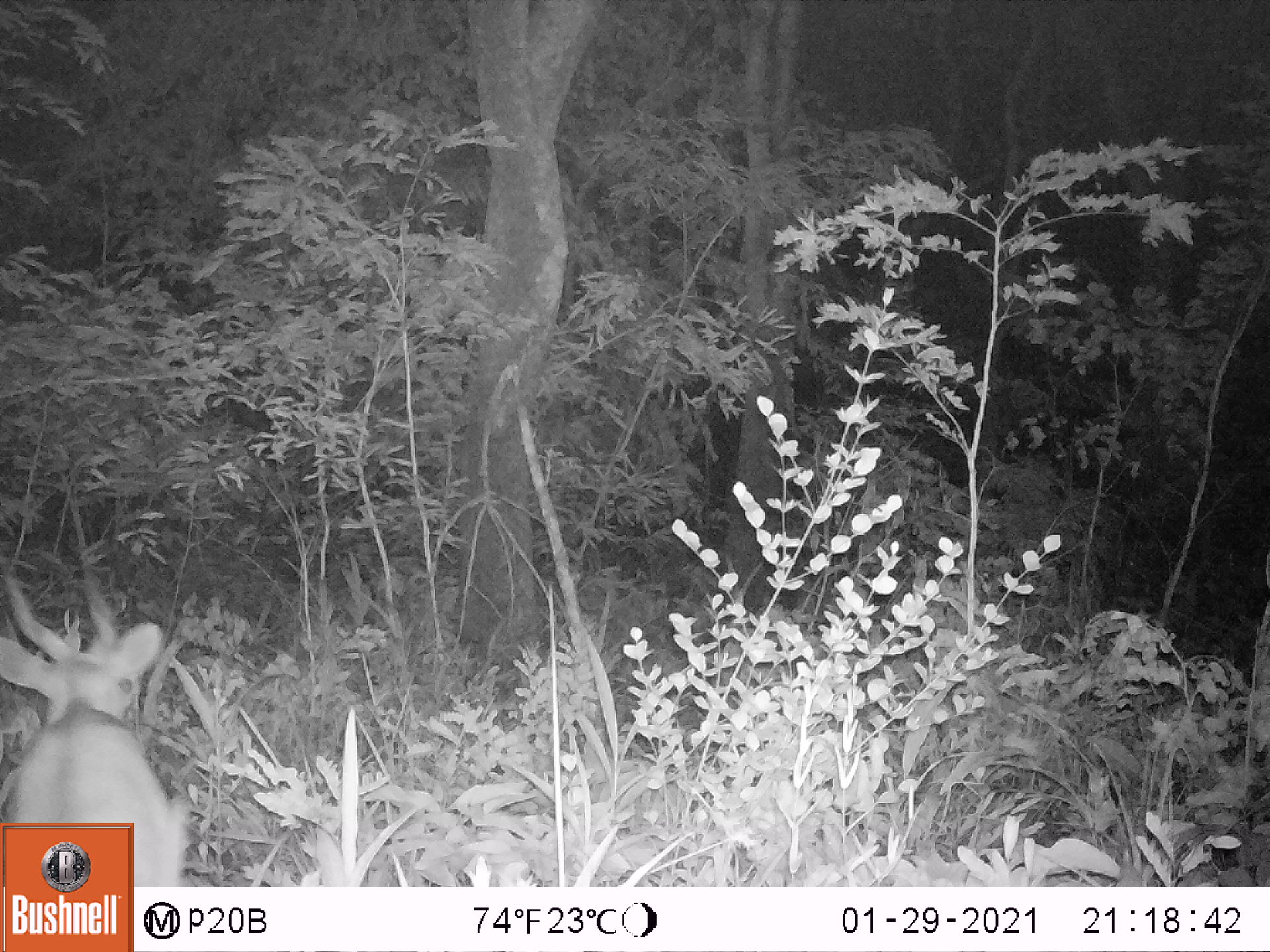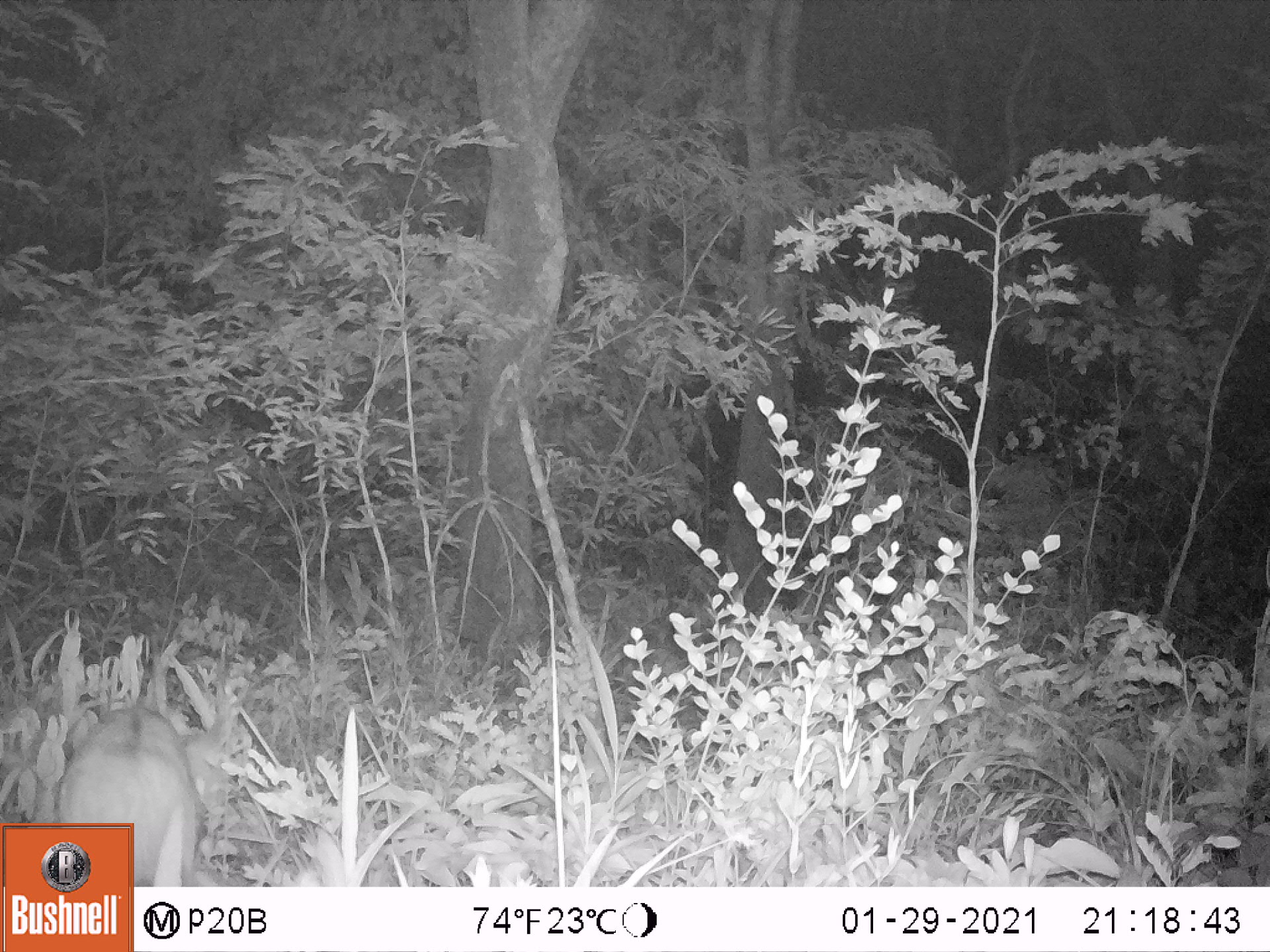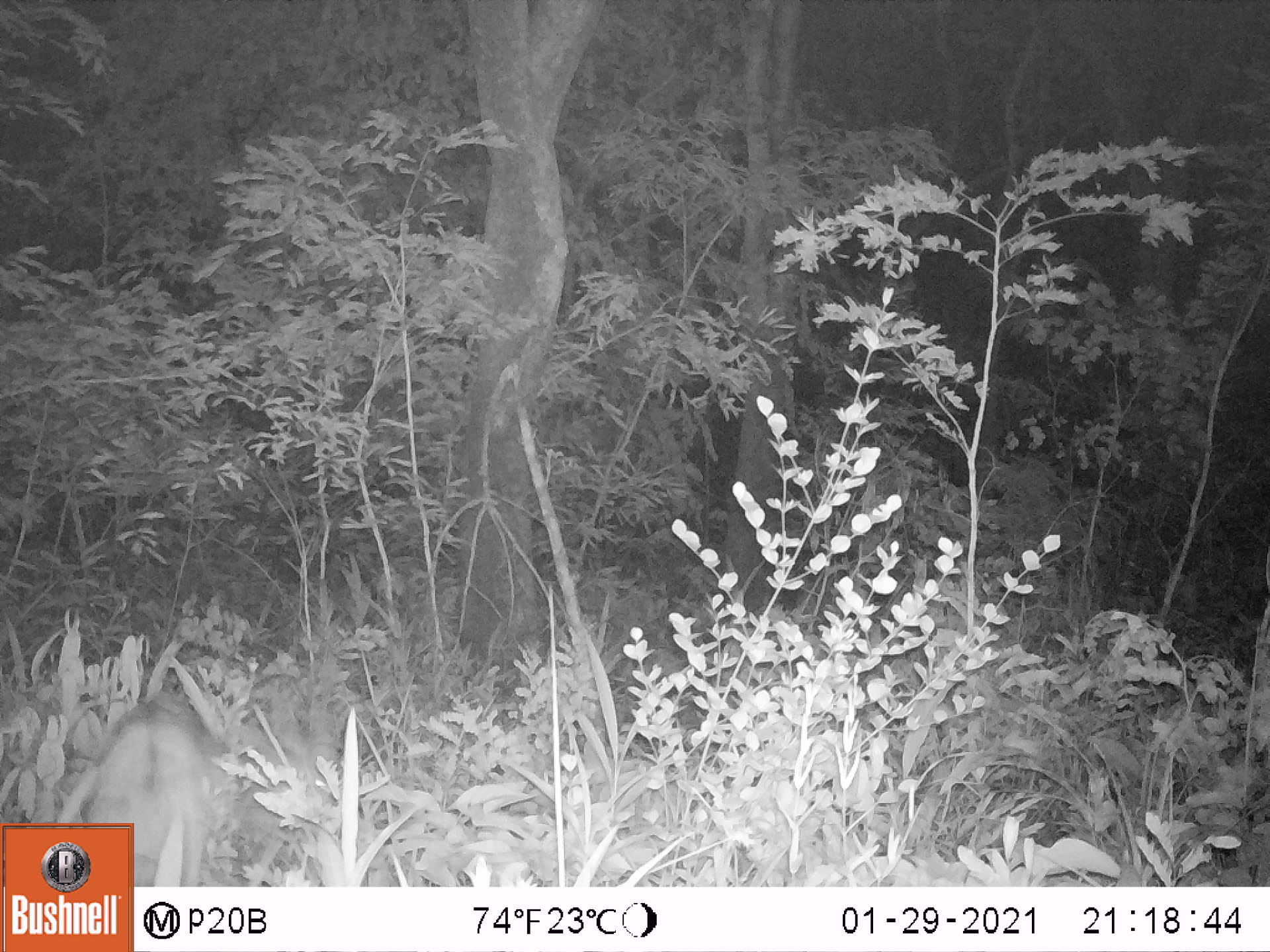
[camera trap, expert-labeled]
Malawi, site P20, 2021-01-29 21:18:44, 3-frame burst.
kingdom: Animalia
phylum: Chordata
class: Mammalia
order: Artiodactyla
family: Bovidae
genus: Tragelaphus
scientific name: Tragelaphus sylvaticus sylvaticus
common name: cape bushbuck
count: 1